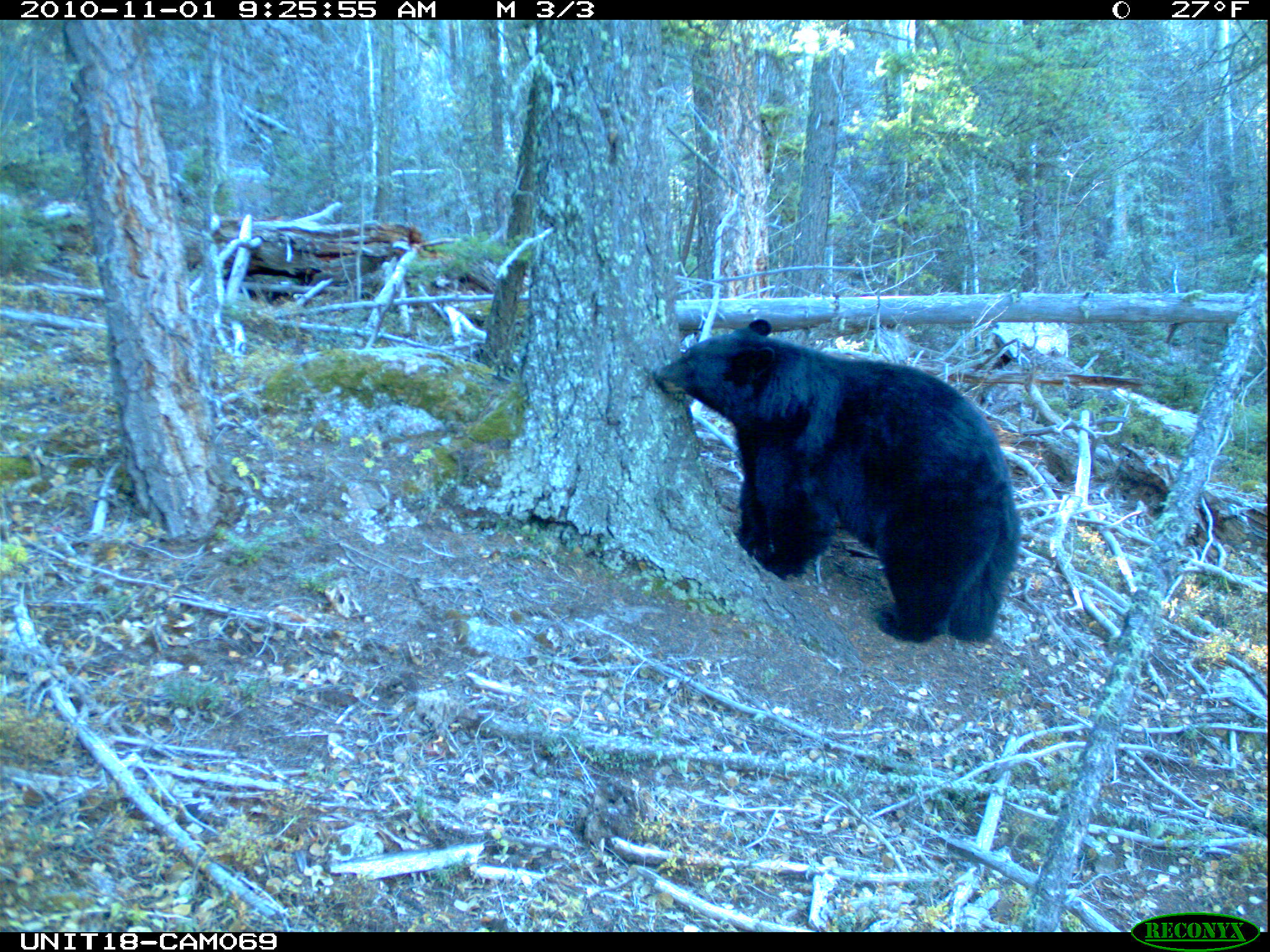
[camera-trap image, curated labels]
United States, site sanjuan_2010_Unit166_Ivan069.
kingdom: Animalia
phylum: Chordata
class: Mammalia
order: Carnivora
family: Ursidae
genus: Ursus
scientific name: Ursus americanus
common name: american black bear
Ursus americanus (american black bear).